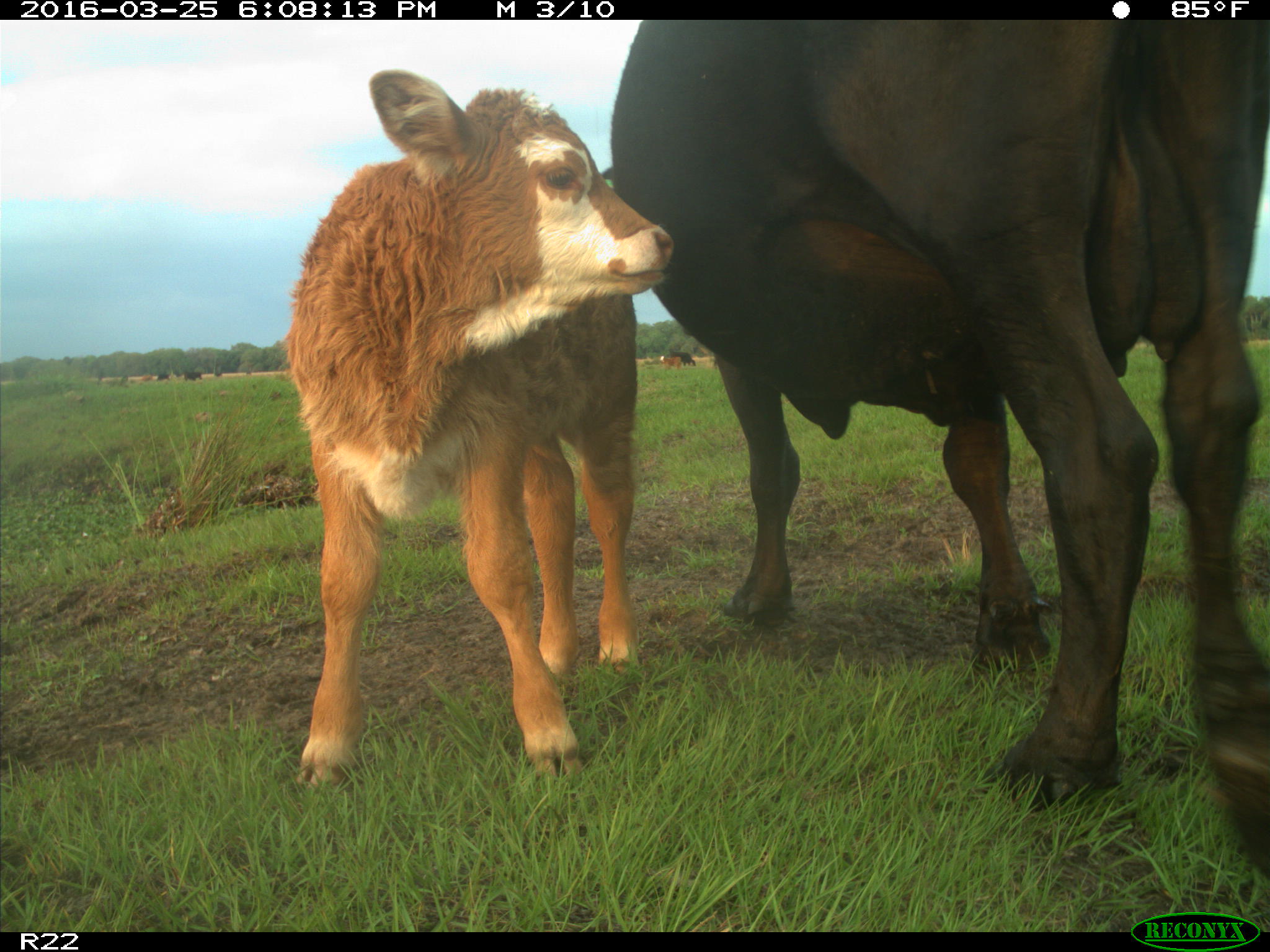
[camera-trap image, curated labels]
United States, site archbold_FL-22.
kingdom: Animalia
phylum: Chordata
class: Mammalia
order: Artiodactyla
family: Bovidae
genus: Bos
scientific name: Bos taurus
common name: domestic cow